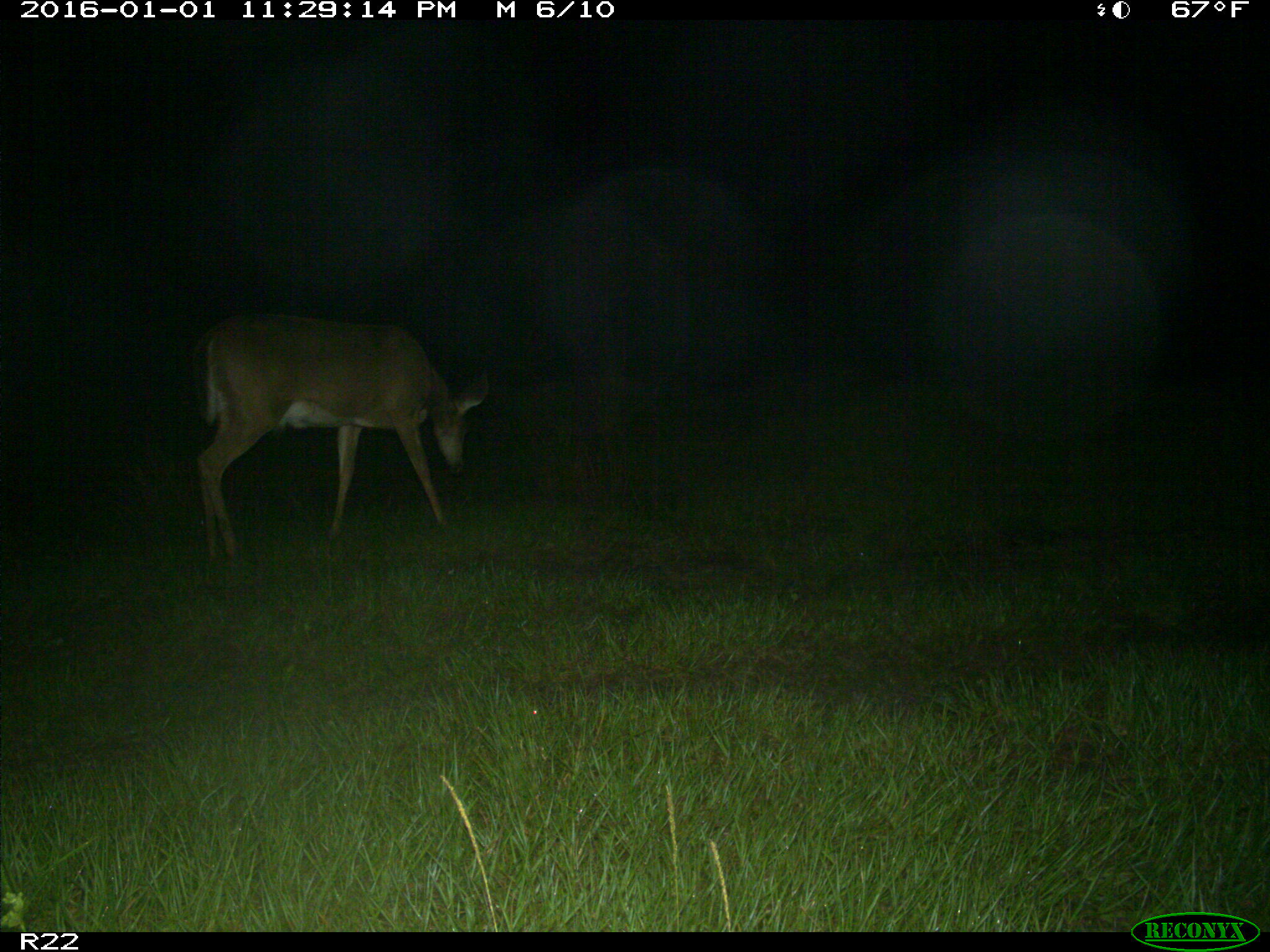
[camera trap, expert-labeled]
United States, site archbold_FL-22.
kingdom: Animalia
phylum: Chordata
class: Mammalia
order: Artiodactyla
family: Cervidae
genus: Odocoileus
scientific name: Odocoileus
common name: deer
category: unidentified deer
Unidentified deer (deer) (Odocoileus).